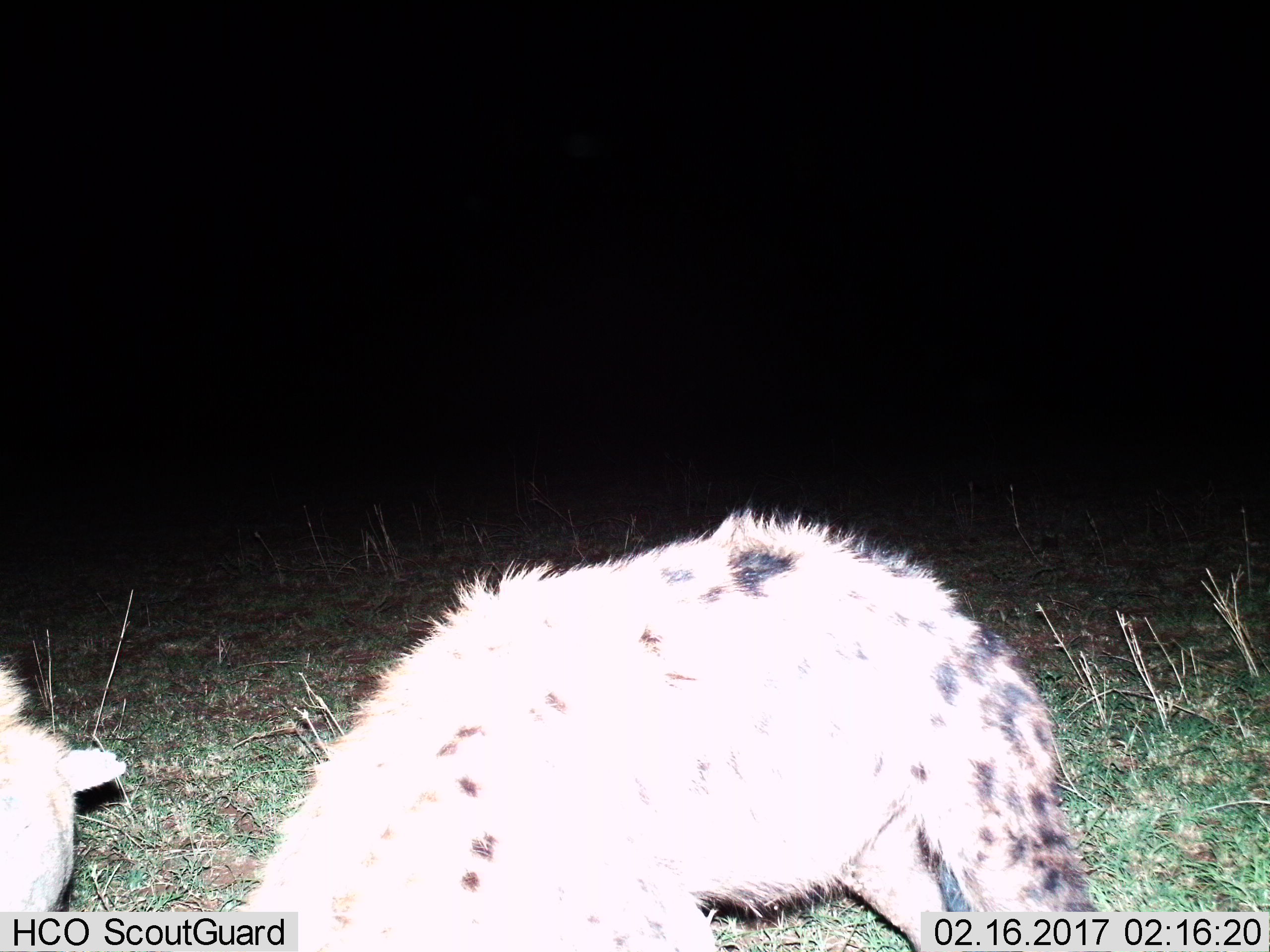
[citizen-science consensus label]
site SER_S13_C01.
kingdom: Animalia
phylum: Chordata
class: Mammalia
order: Carnivora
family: Hyaenidae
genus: Crocuta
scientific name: Crocuta crocuta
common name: spotted hyena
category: hyenaspotted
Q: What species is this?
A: Hyenaspotted (spotted hyena) (Crocuta crocuta).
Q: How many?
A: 2.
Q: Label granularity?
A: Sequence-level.